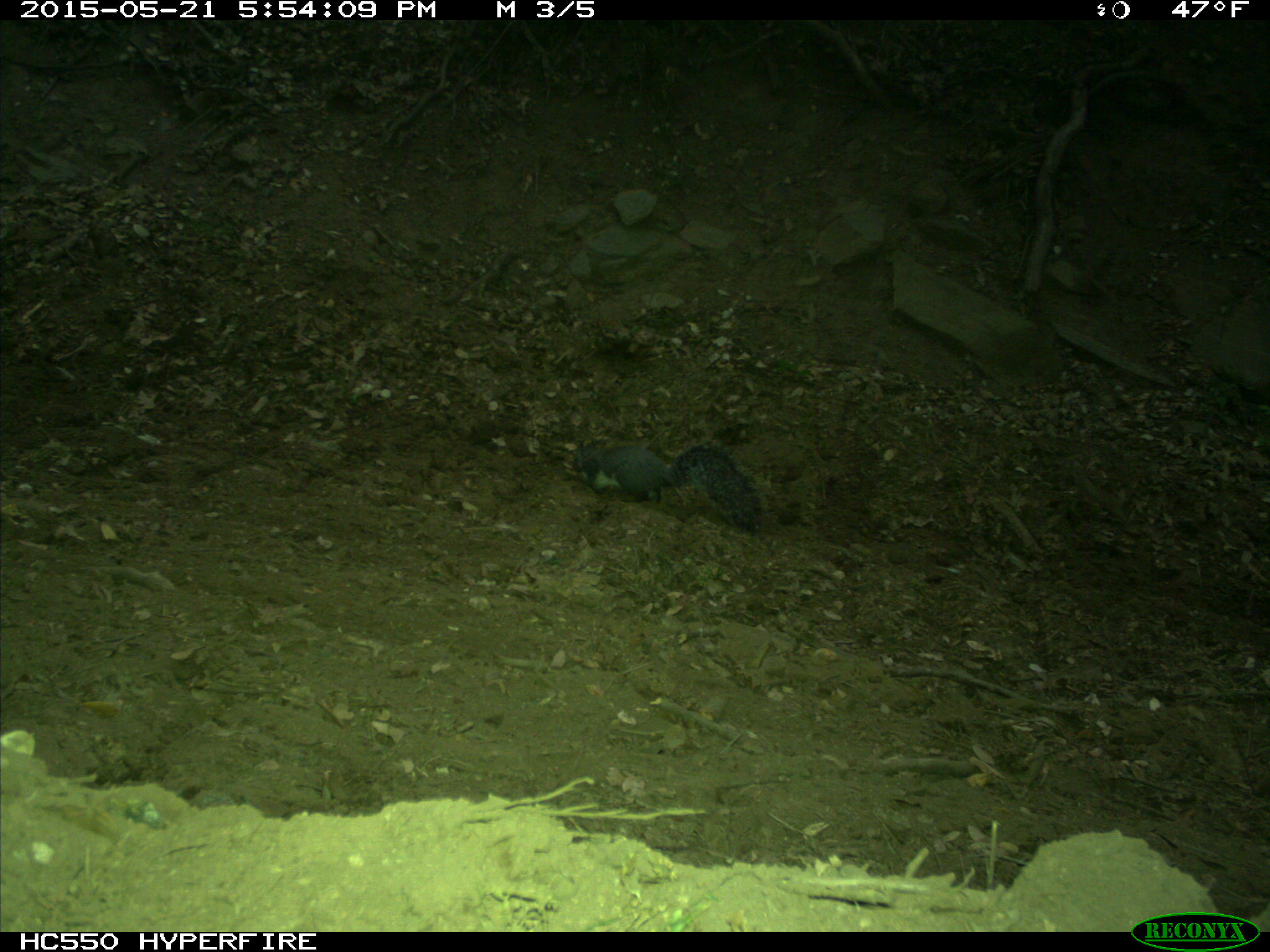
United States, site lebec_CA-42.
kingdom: Animalia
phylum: Chordata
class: Mammalia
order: Rodentia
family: Sciuridae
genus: Sciurus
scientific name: Sciurus carolinensis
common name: eastern gray squirrel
Sciurus carolinensis (eastern gray squirrel).